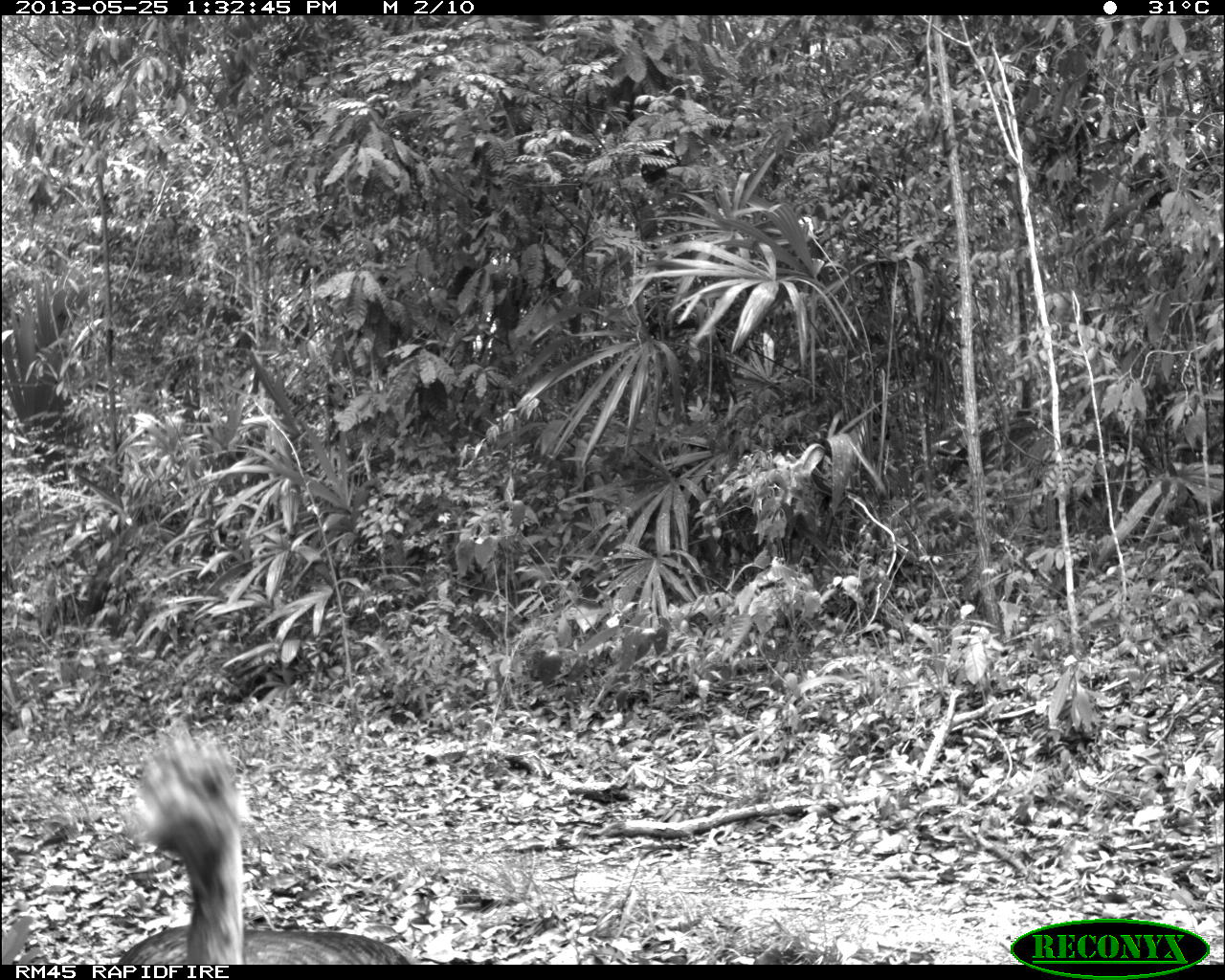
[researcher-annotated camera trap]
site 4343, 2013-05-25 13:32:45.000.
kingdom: Animalia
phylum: Chordata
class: Aves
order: Galliformes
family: Phasianidae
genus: Meleagris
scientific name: Meleagris ocellata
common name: ocellated turkey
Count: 1.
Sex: female.